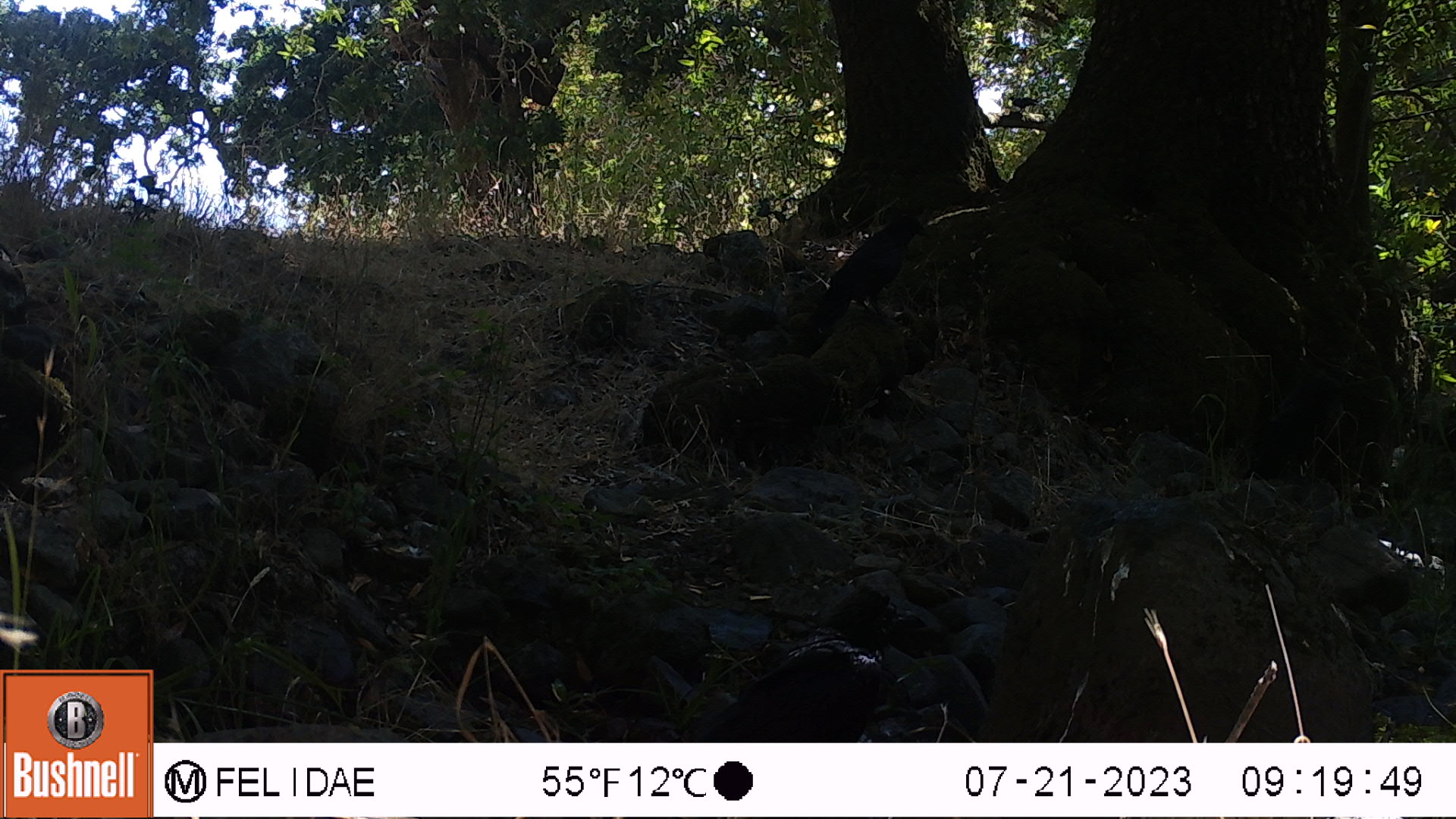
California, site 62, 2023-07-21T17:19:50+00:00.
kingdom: Animalia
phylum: Chordata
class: Aves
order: Passeriformes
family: Corvidae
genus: Corvus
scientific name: Corvus brachyrhynchos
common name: american crow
American crow (Corvus brachyrhynchos).